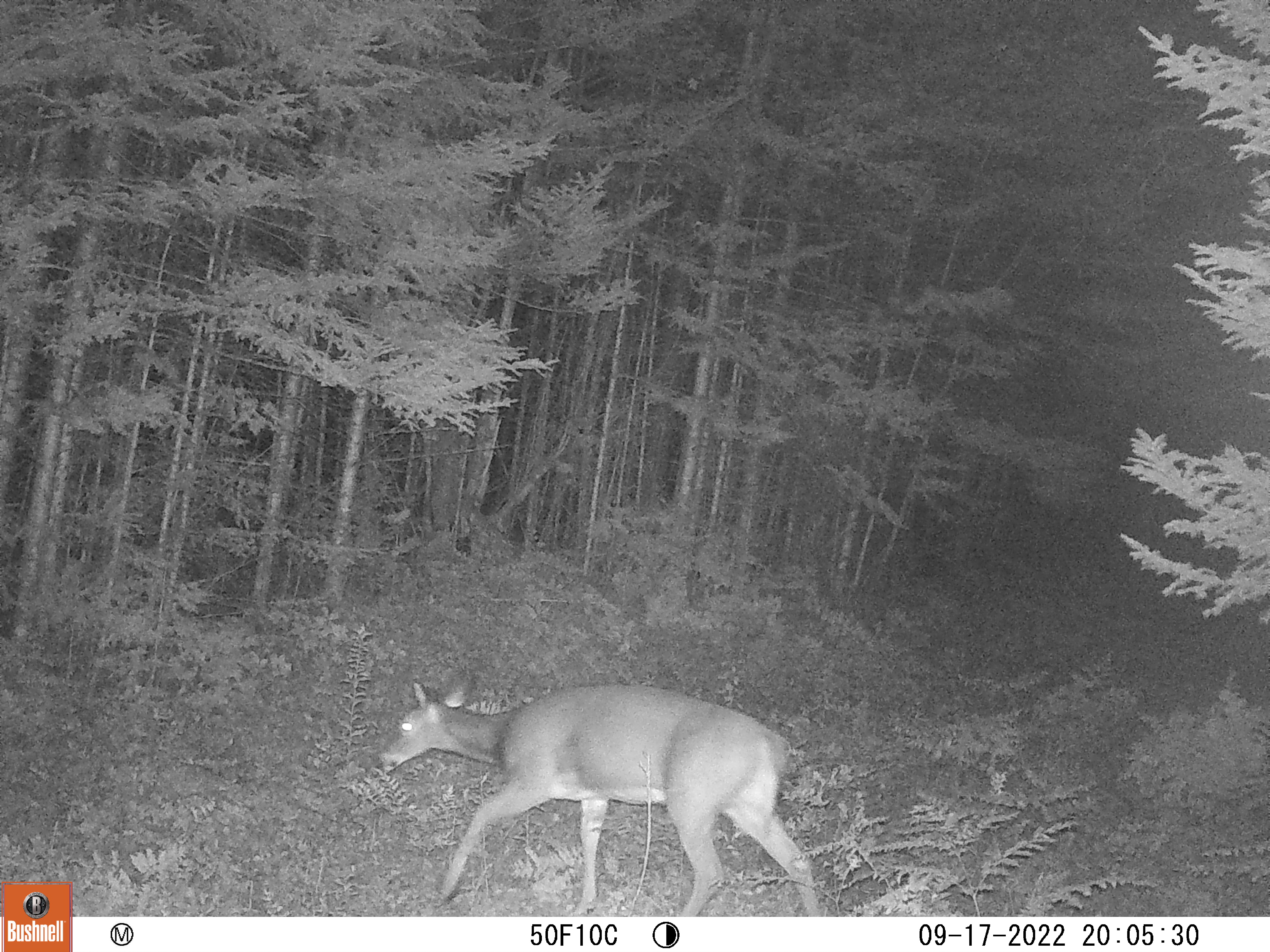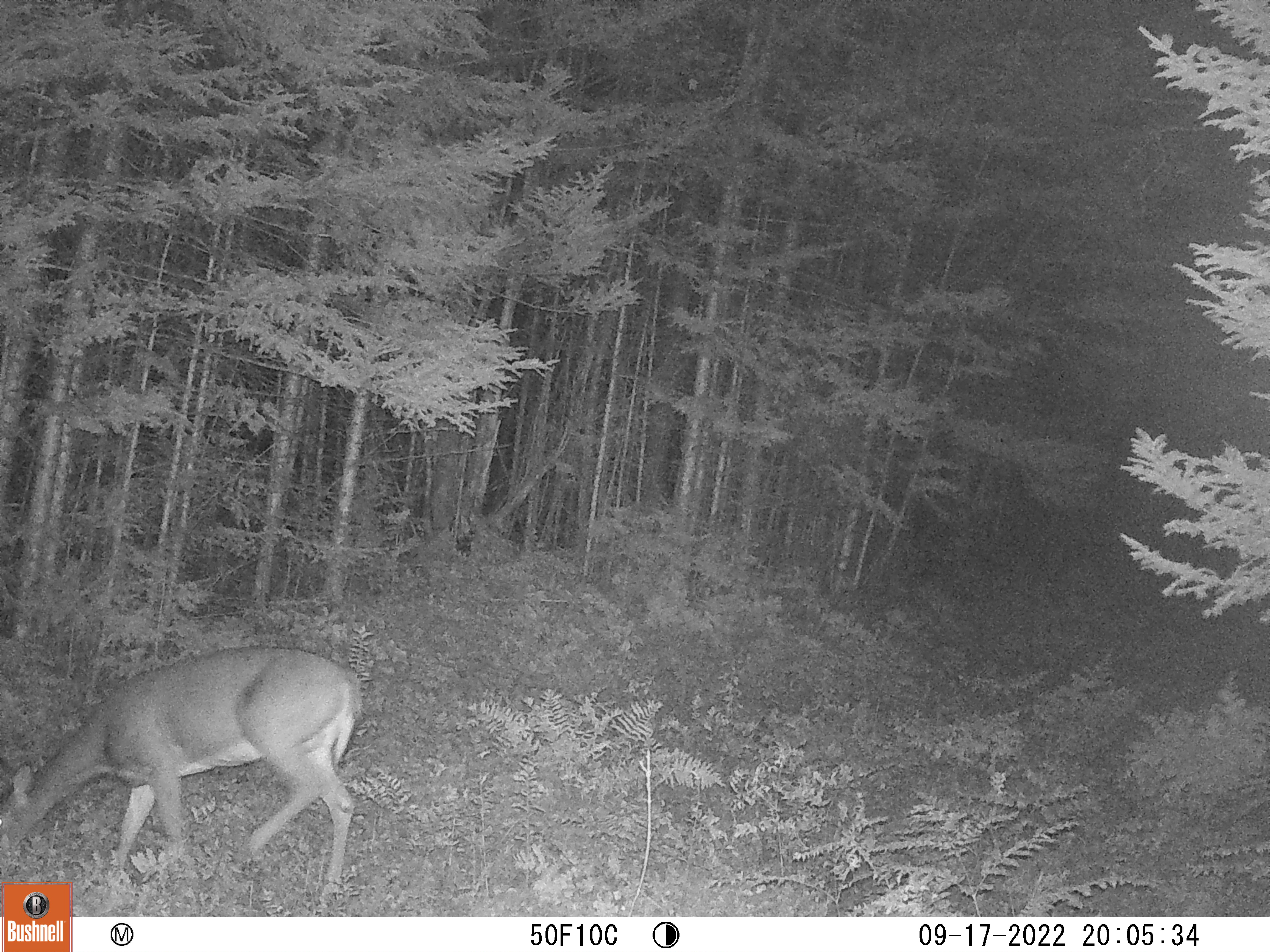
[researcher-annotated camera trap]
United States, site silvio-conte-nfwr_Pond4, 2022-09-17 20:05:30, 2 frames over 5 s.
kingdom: Animalia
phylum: Chordata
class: Mammalia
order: Artiodactyla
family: Cervidae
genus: Odocoileus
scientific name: Odocoileus virginianus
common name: white-tailed deer